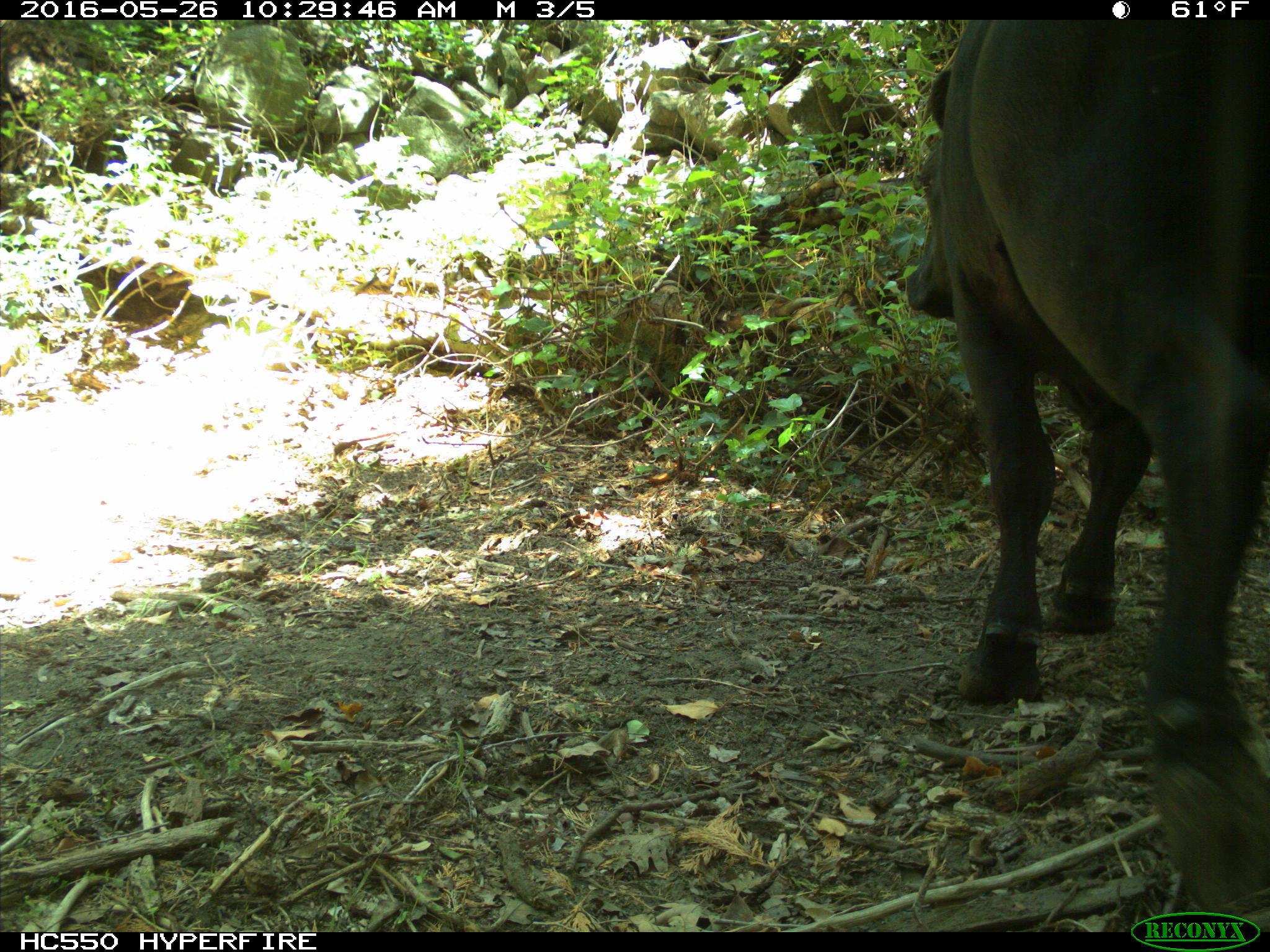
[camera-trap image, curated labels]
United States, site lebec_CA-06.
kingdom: Animalia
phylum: Chordata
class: Mammalia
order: Artiodactyla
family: Bovidae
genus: Bos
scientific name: Bos taurus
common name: domestic cow